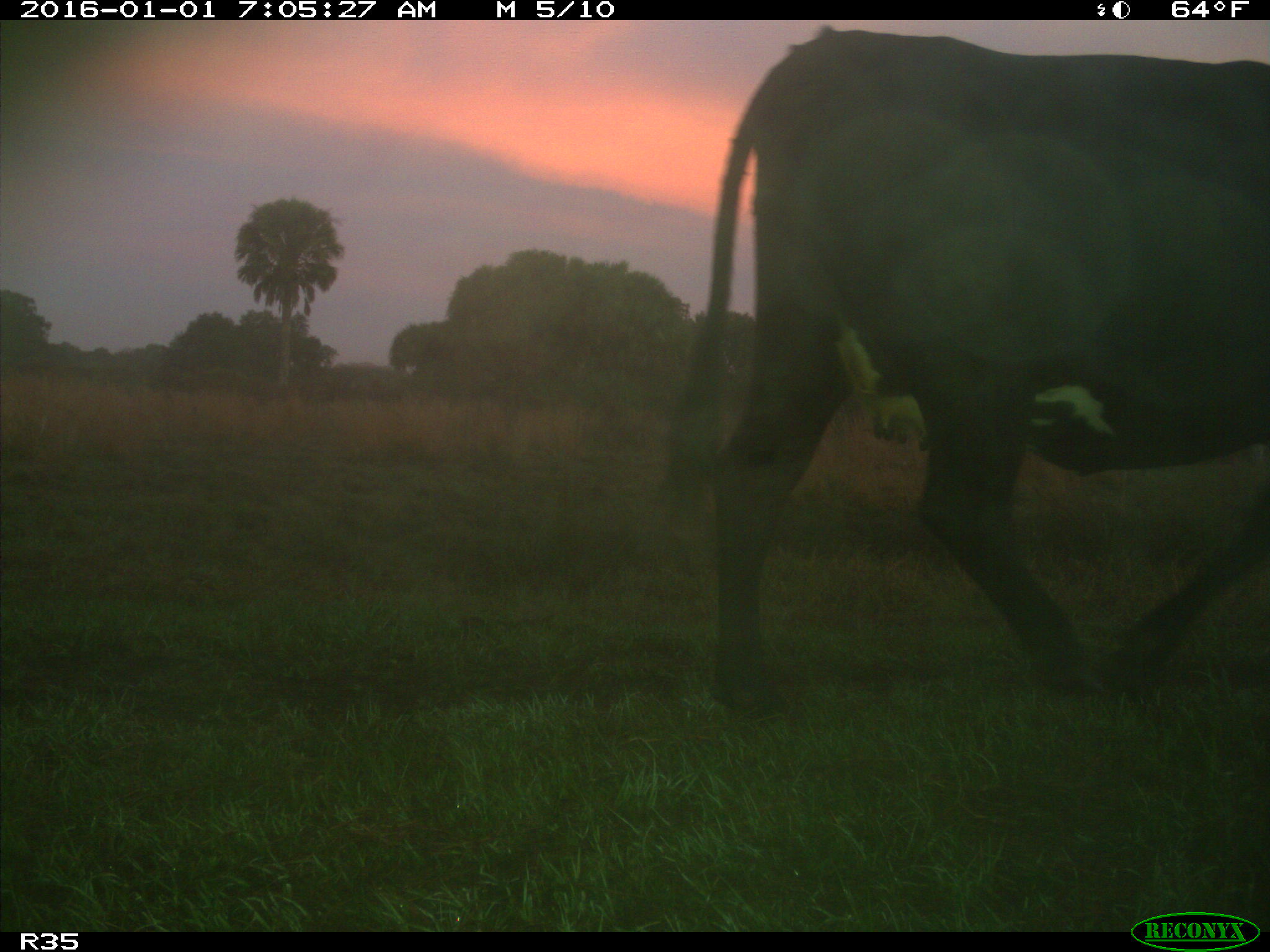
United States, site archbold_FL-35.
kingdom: Animalia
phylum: Chordata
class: Mammalia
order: Artiodactyla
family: Bovidae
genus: Bos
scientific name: Bos taurus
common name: domestic cow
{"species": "Bos taurus (domestic cow)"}